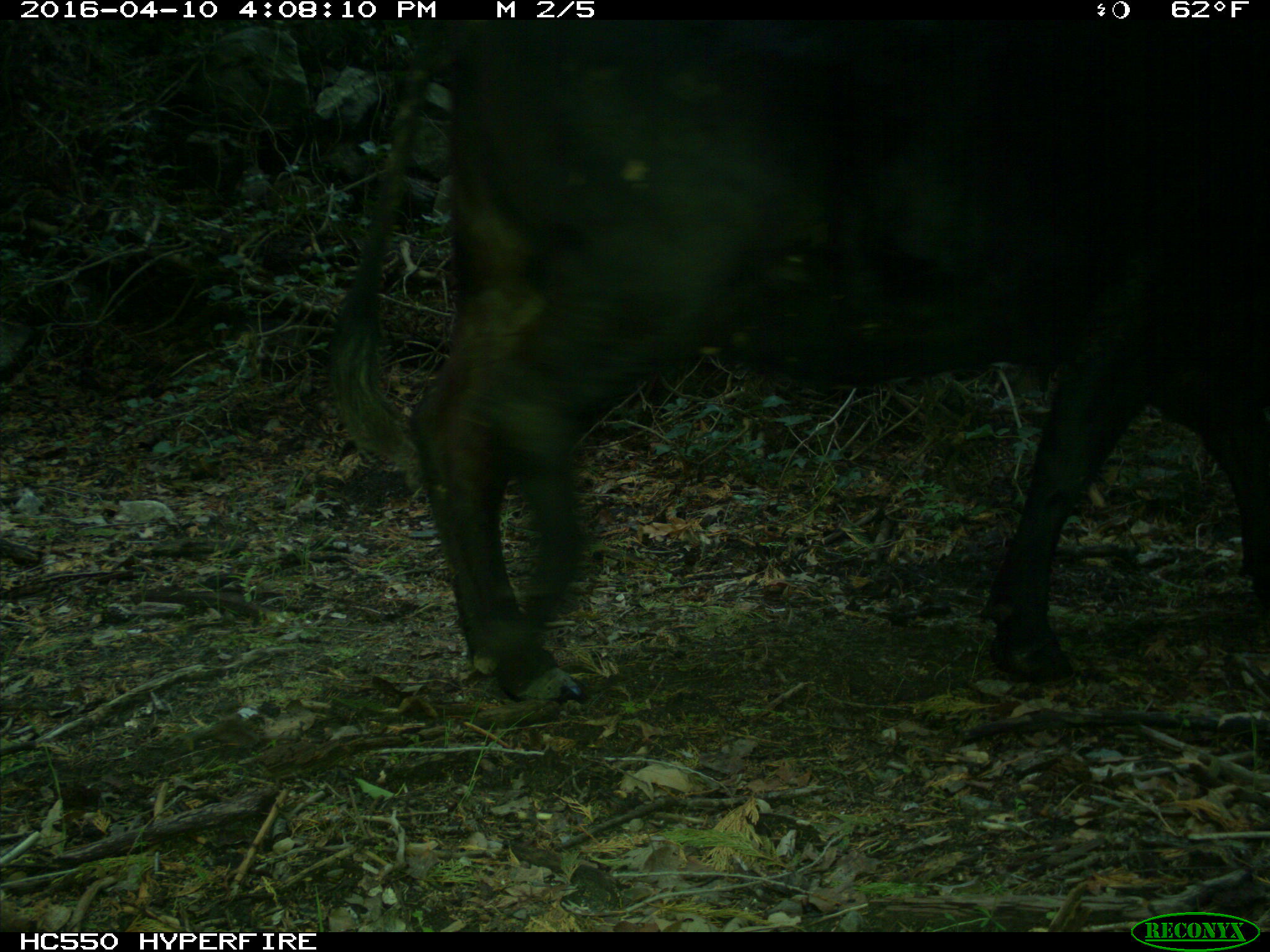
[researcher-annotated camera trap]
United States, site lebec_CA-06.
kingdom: Animalia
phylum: Chordata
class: Mammalia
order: Artiodactyla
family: Bovidae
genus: Bos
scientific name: Bos taurus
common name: domestic cow